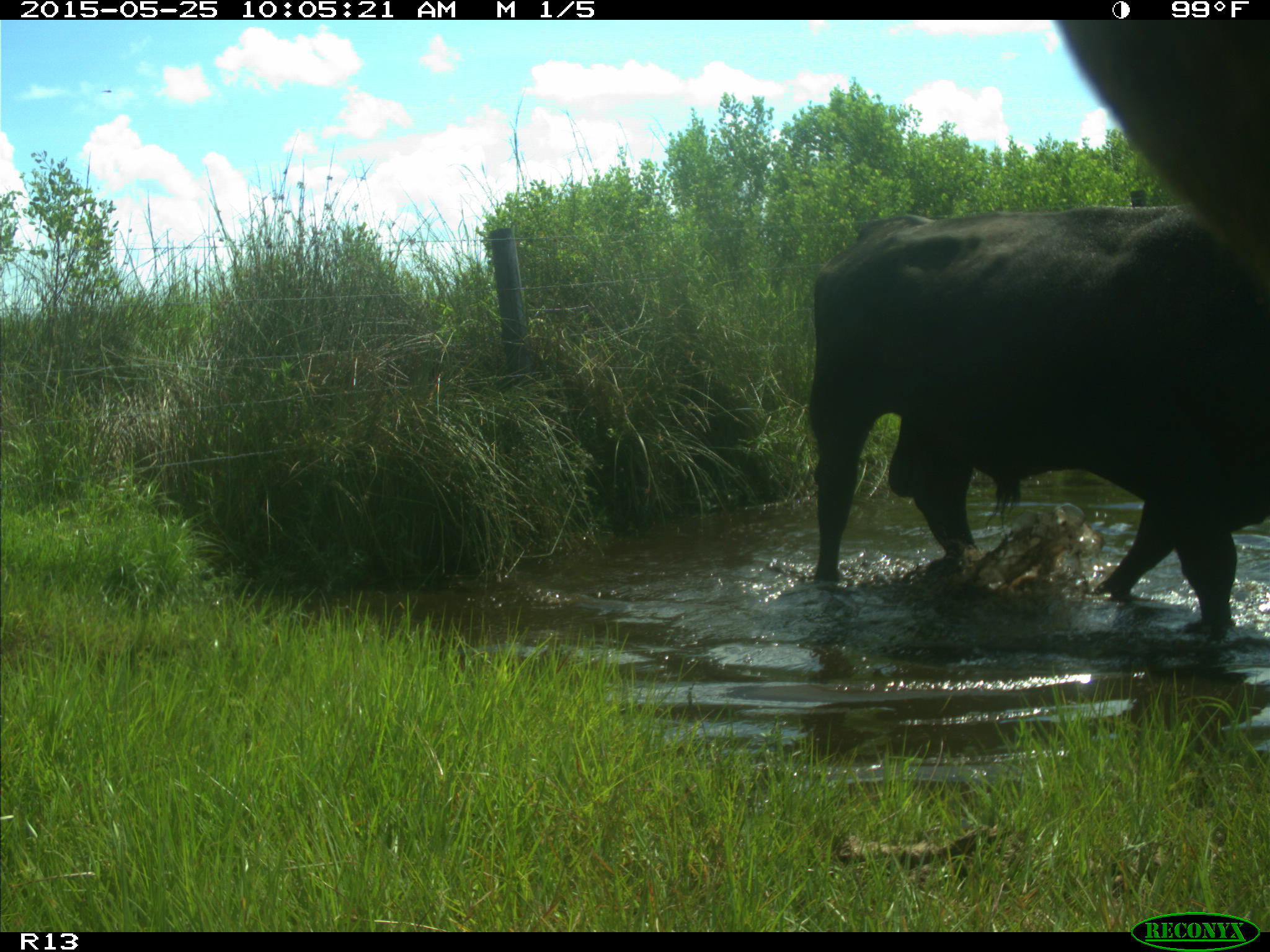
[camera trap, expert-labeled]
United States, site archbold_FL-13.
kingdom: Animalia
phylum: Chordata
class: Mammalia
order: Artiodactyla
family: Bovidae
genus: Bos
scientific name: Bos taurus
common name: domestic cow